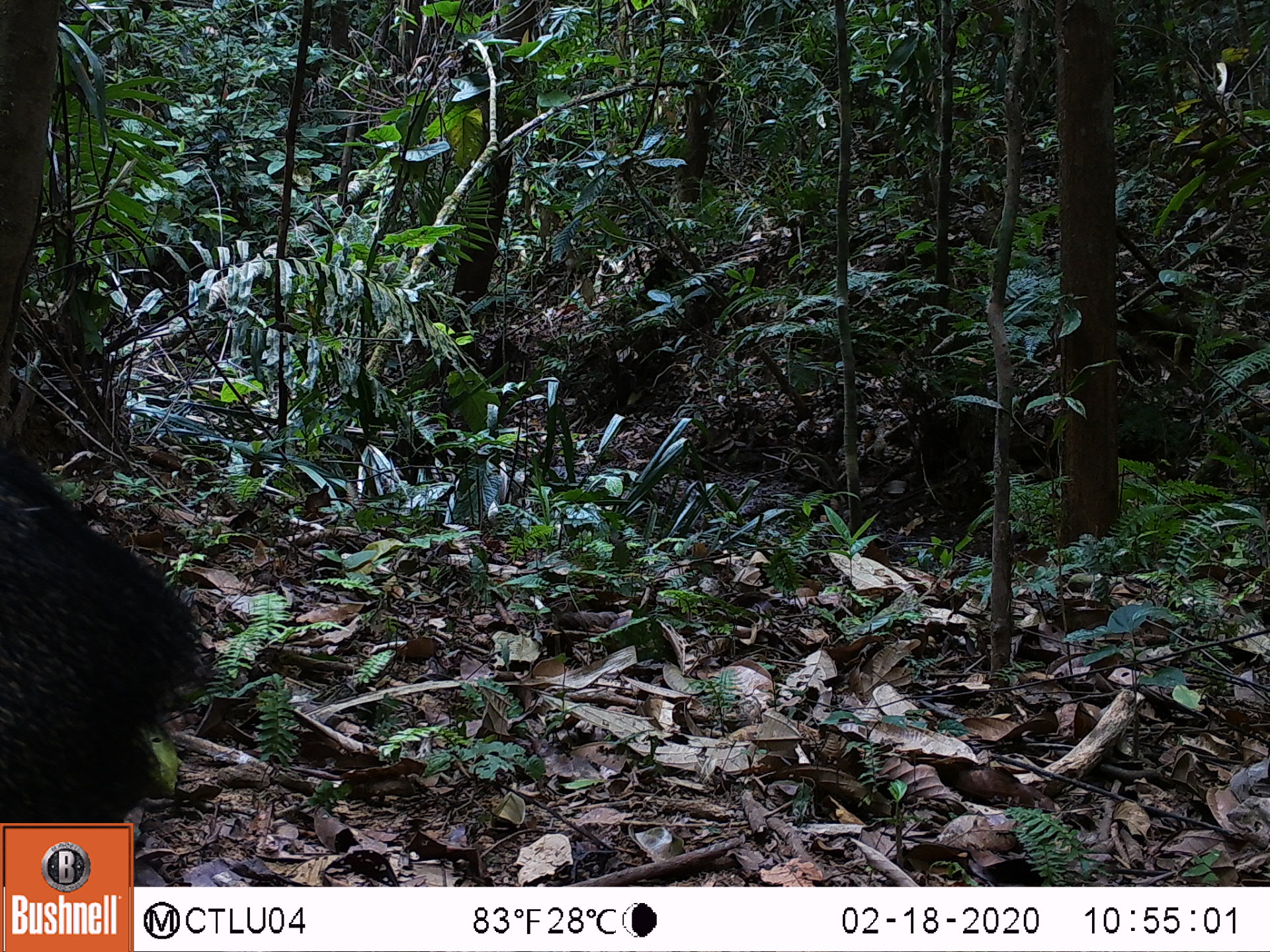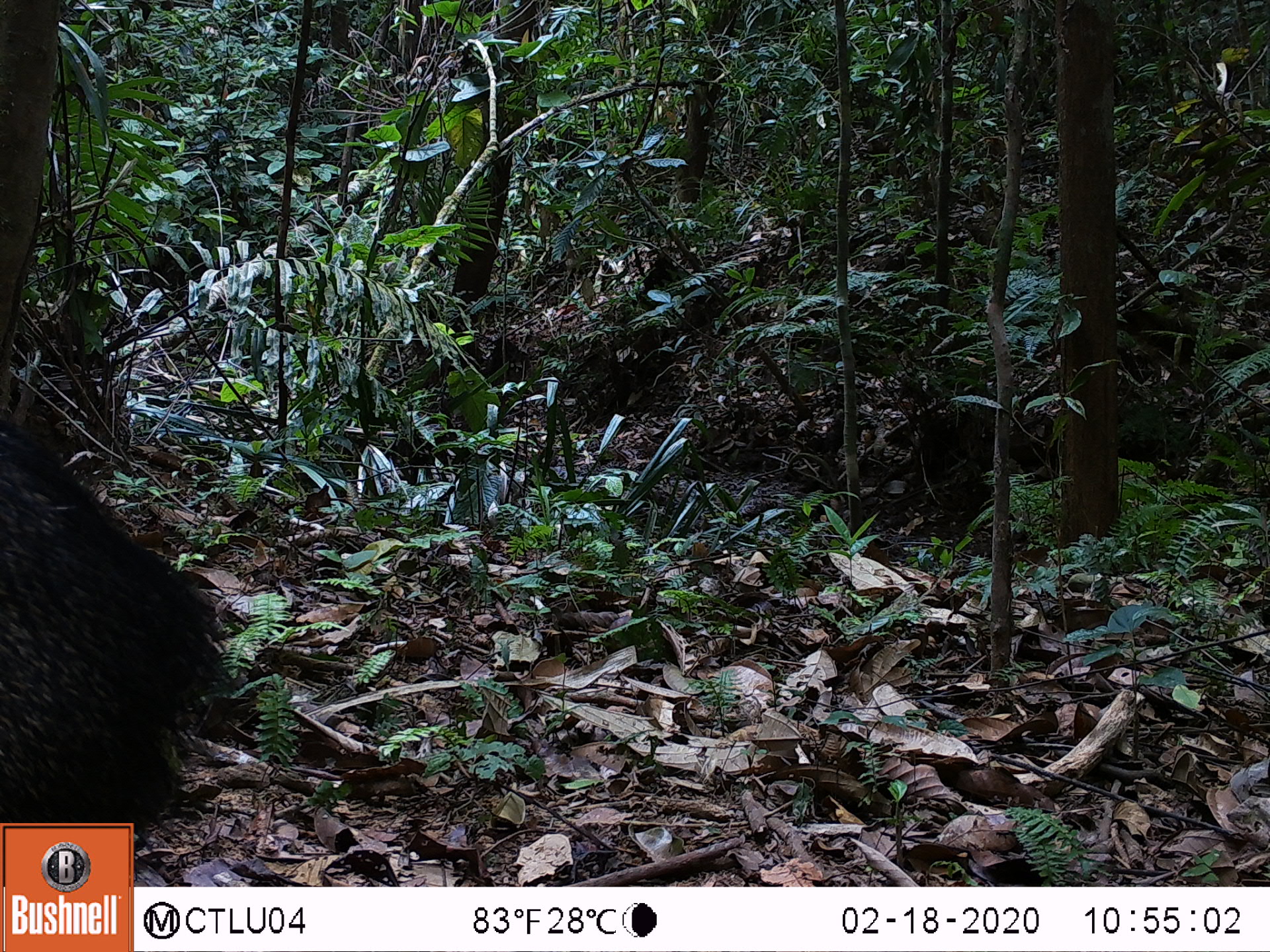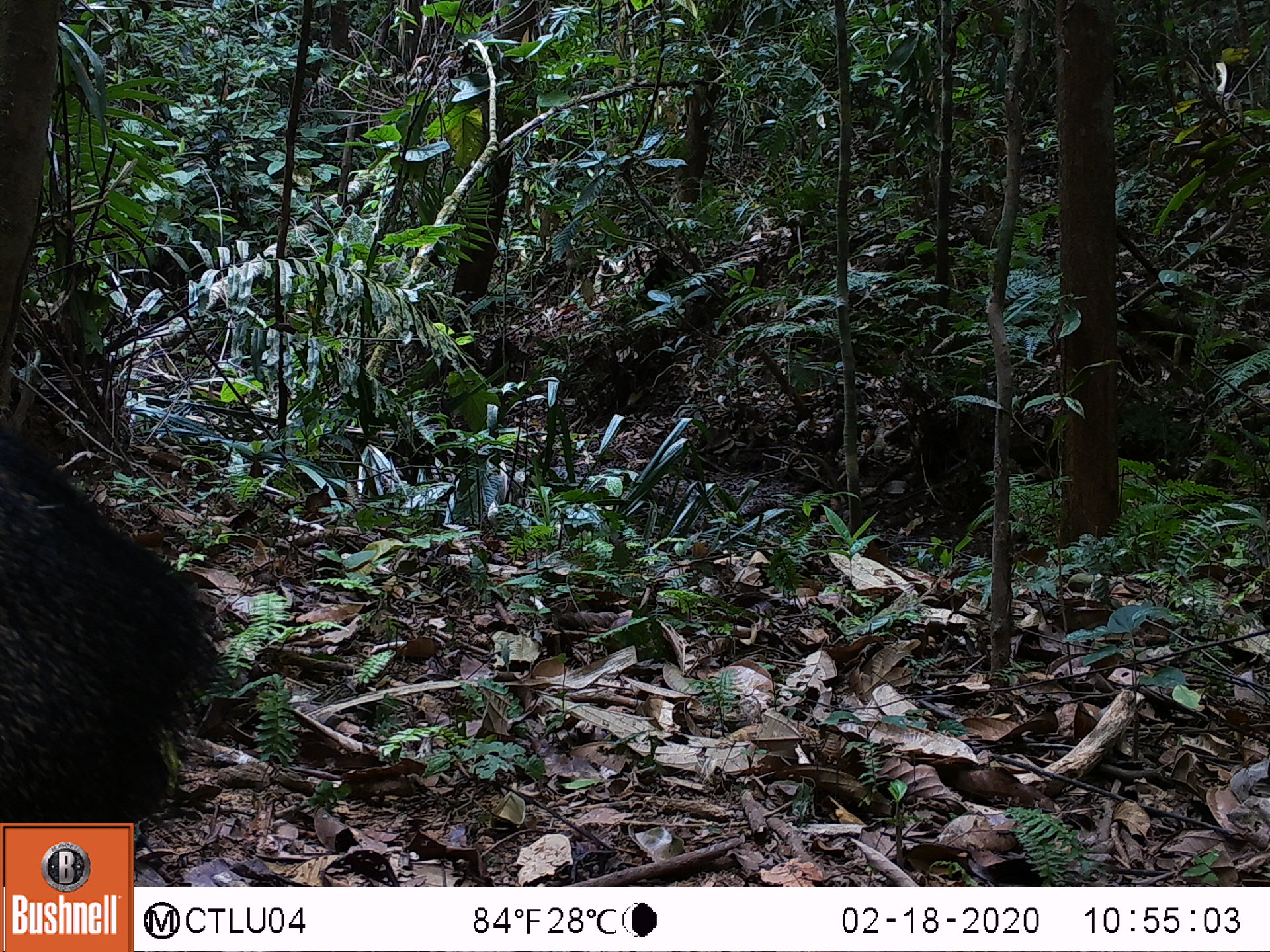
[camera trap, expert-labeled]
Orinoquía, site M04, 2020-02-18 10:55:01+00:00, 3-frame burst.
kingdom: Animalia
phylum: Chordata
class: Mammalia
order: Artiodactyla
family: Tayassuidae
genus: Pecari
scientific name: Pecari tajacu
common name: collared peccary